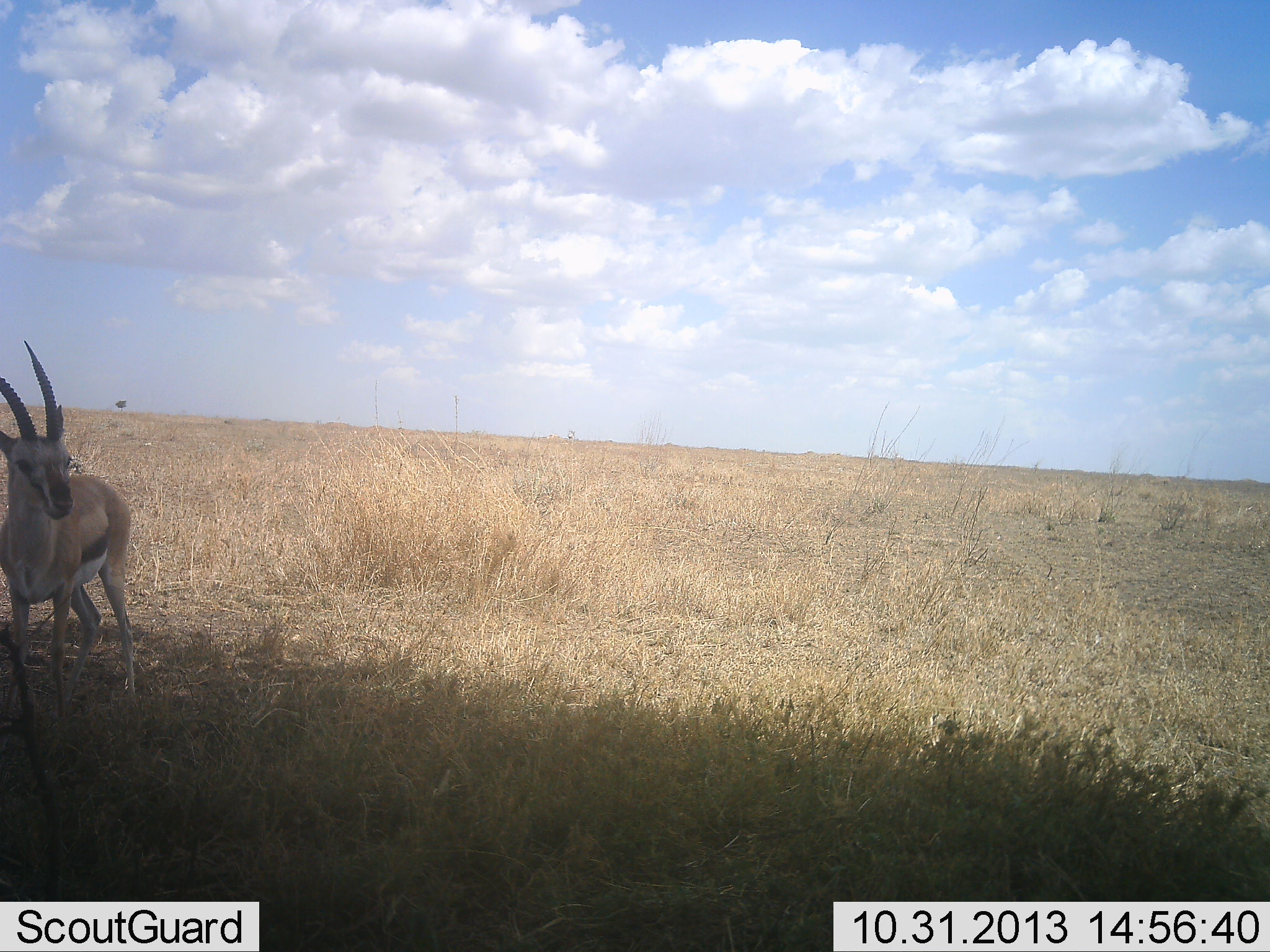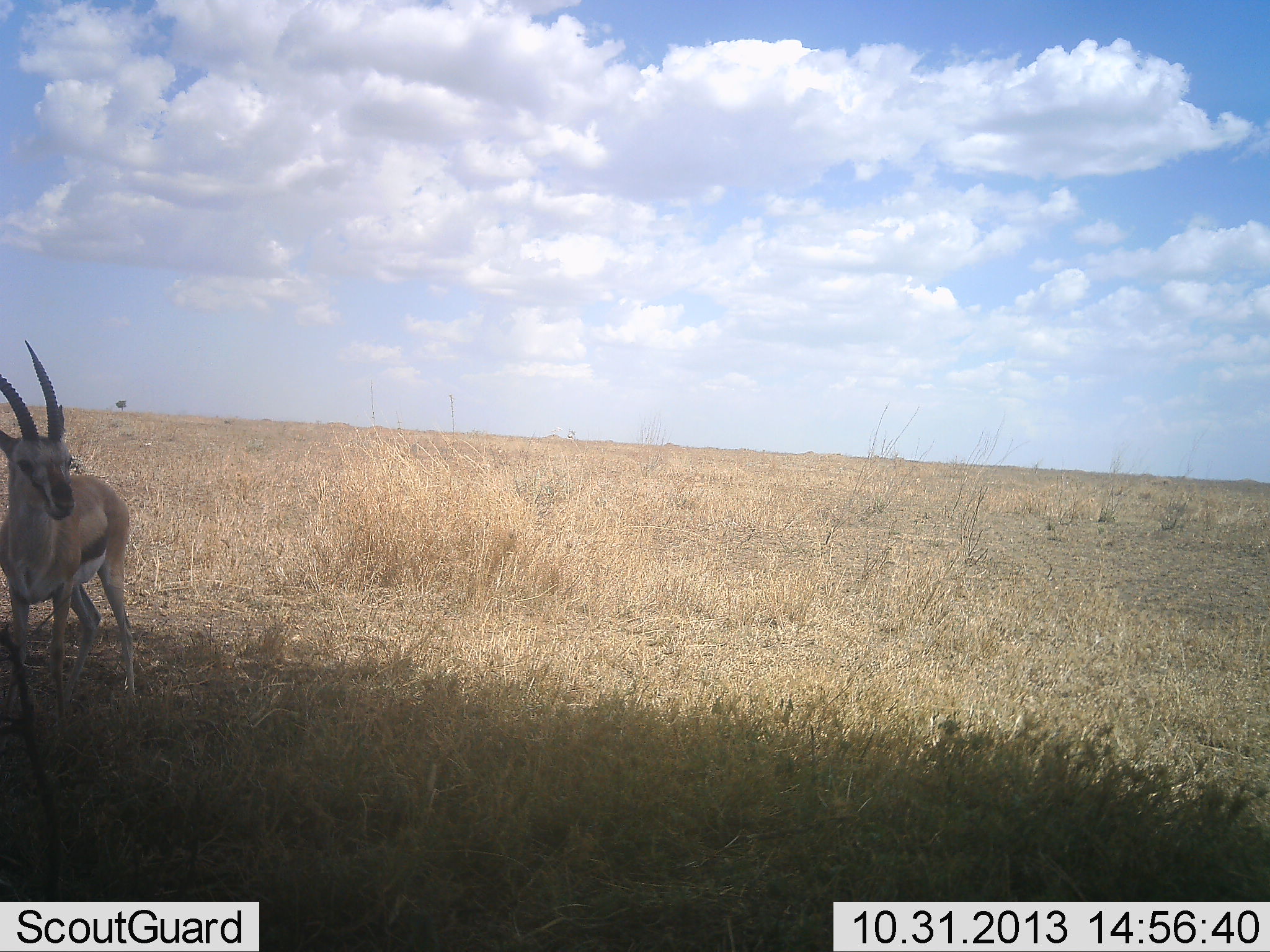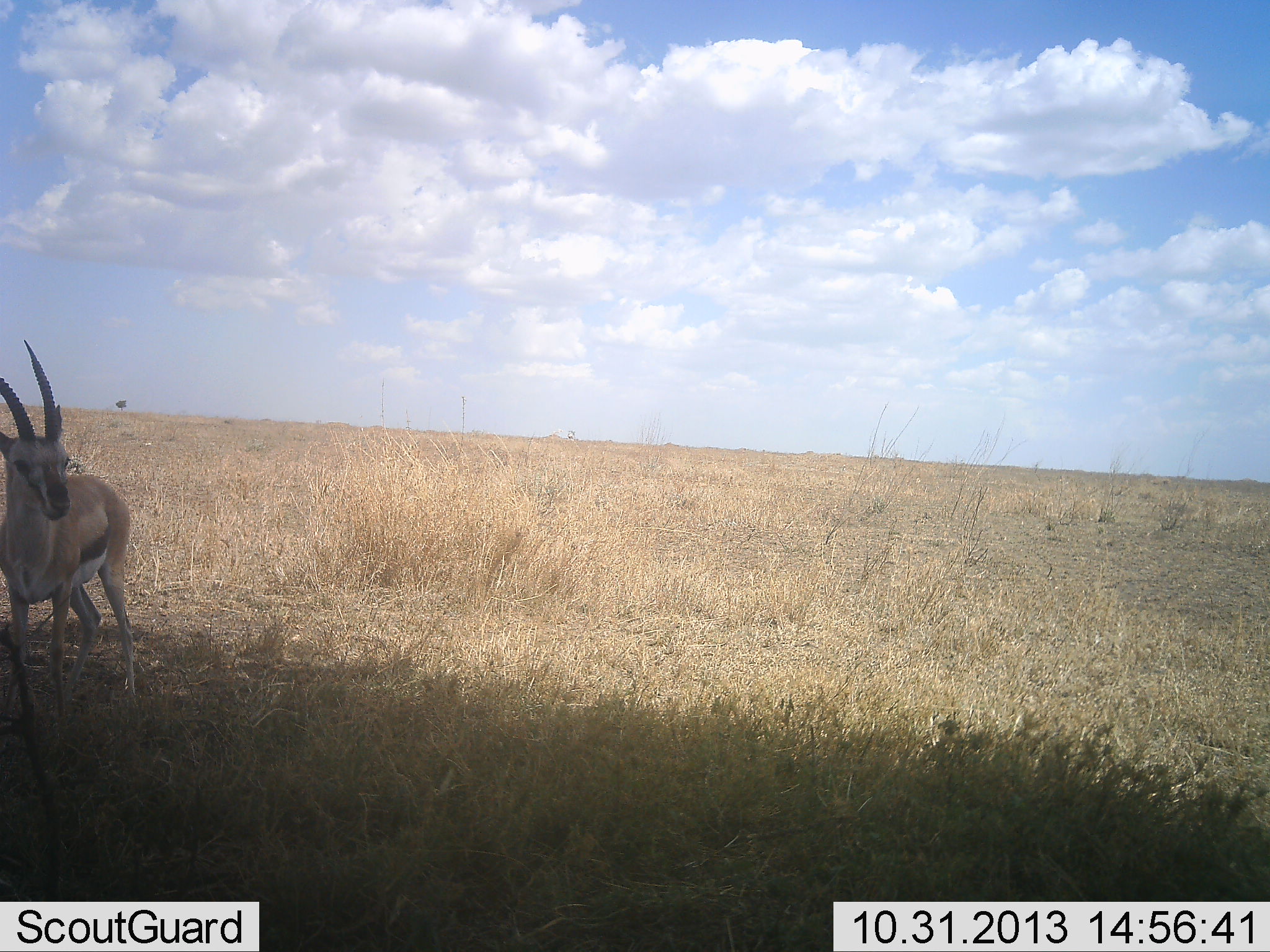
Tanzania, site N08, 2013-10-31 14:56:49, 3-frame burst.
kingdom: Animalia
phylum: Chordata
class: Mammalia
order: Artiodactyla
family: Bovidae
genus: Eudorcas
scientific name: Eudorcas thomsonii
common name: thomson's gazelle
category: gazellethomsons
Gazellethomsons (thomson's gazelle) (Eudorcas thomsonii), count 1. Behavior (volunteer vote fractions): standing 94%, resting 0%, moving 6%, interacting 0%. Young present (vote fraction): 0%. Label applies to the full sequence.